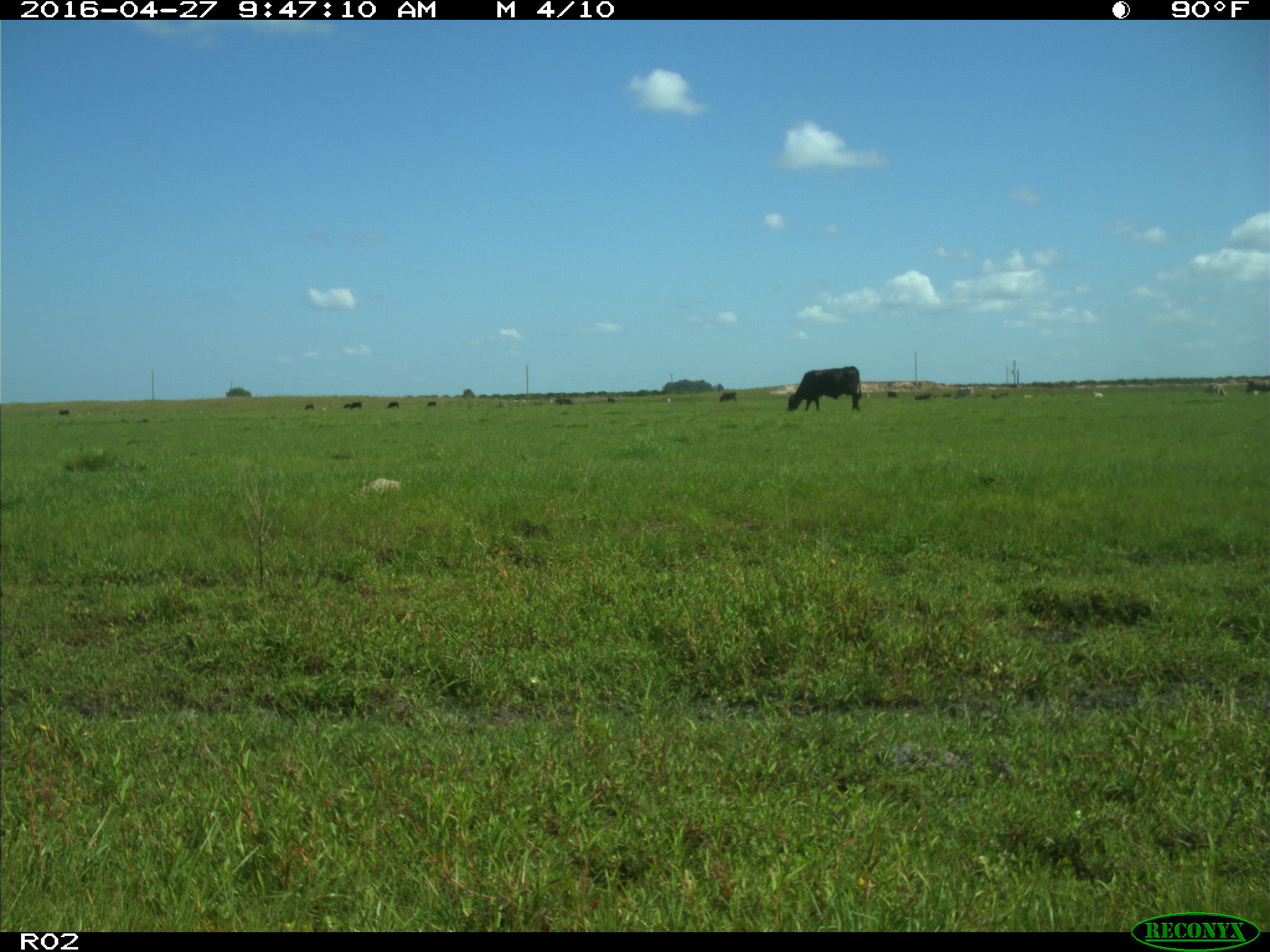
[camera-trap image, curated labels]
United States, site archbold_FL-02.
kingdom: Animalia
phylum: Chordata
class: Mammalia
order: Artiodactyla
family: Bovidae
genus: Bos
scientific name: Bos taurus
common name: domestic cow